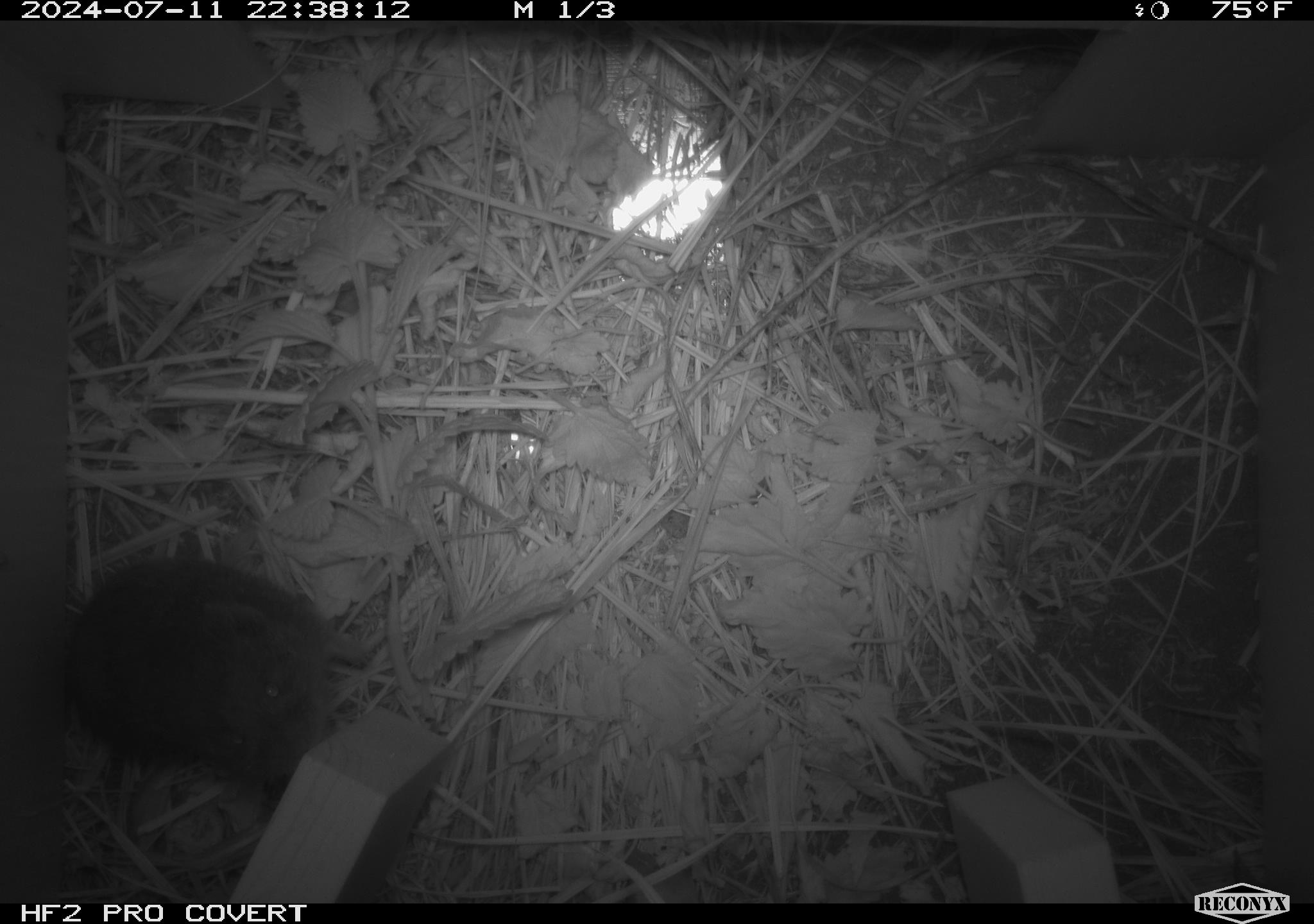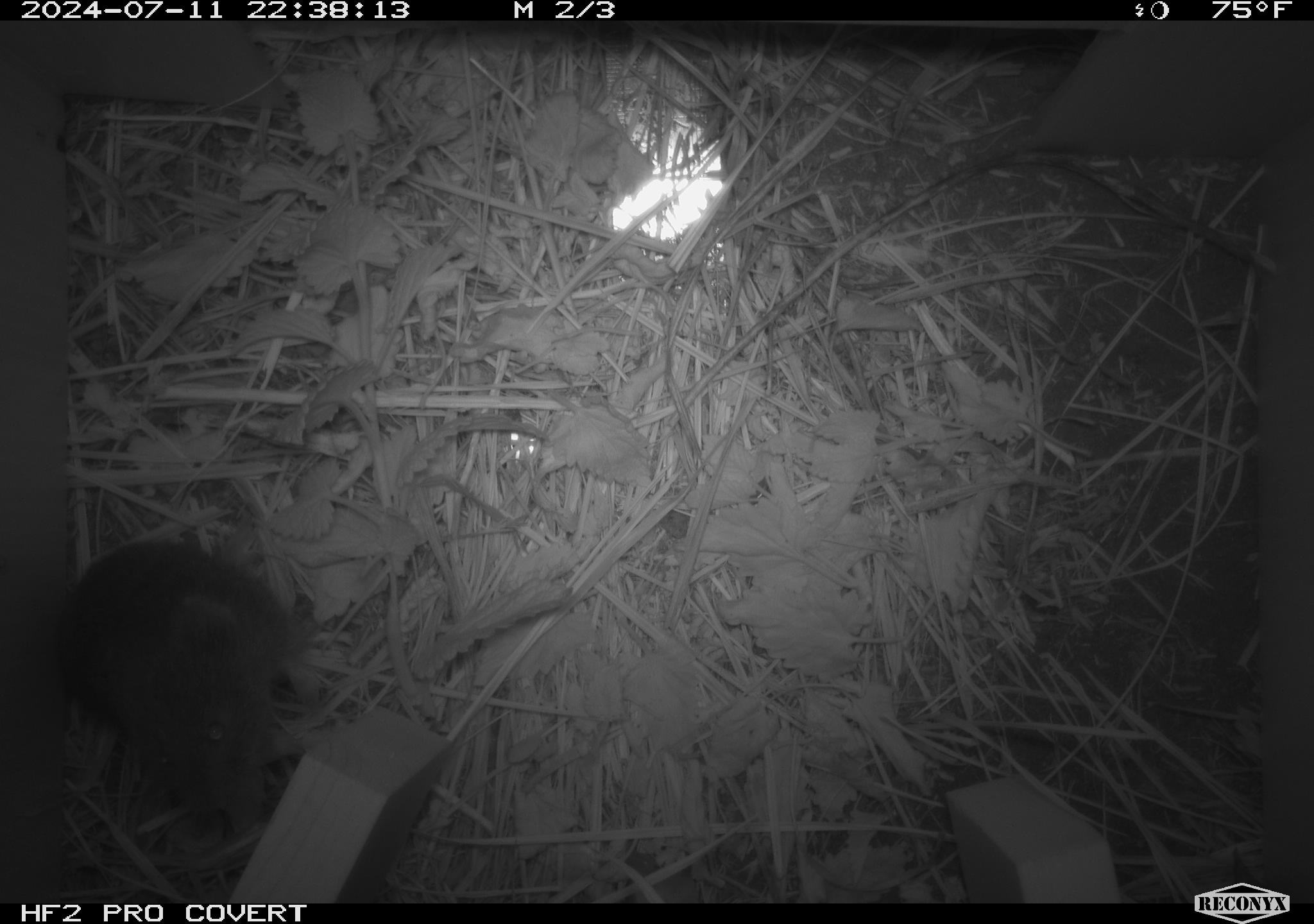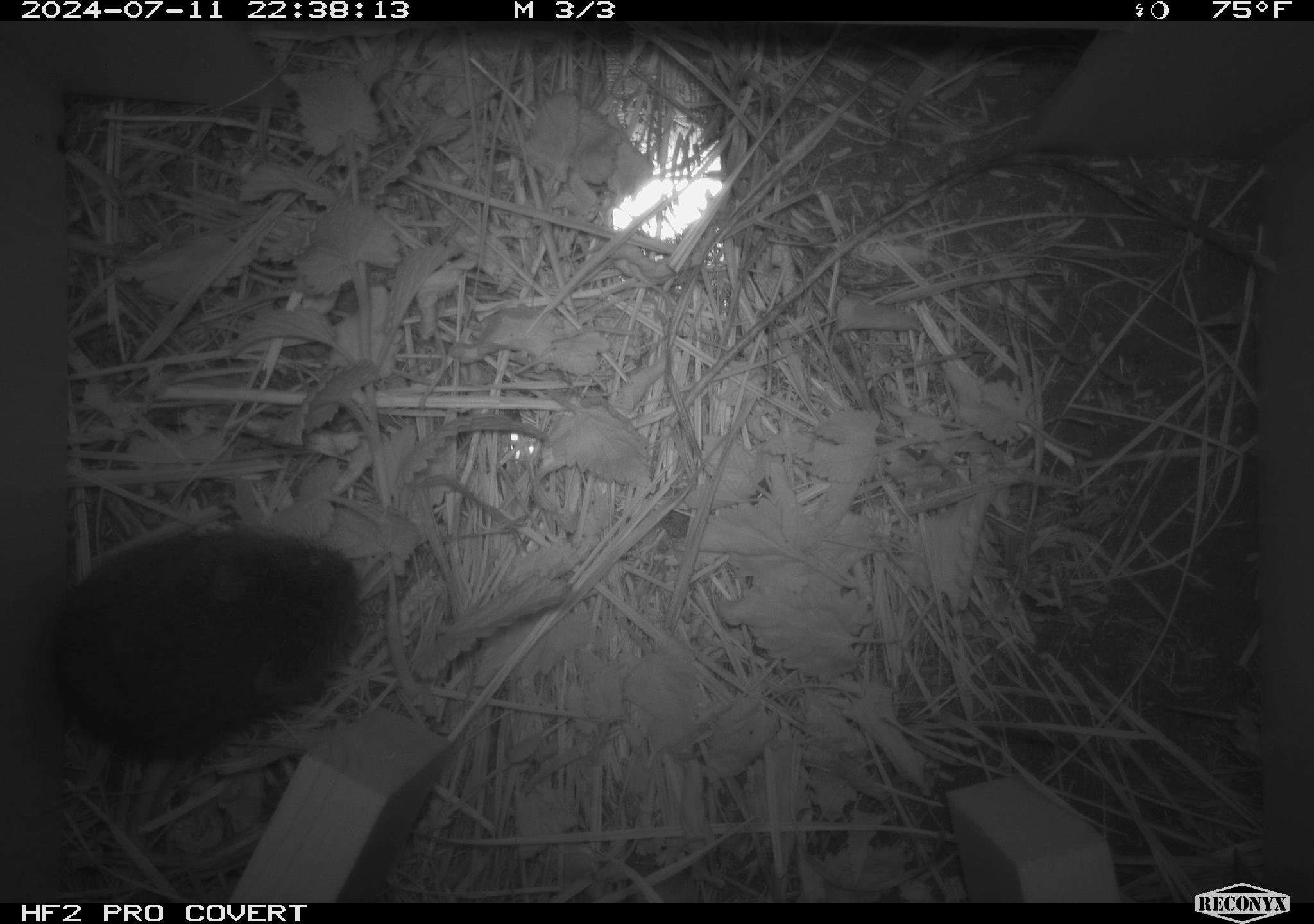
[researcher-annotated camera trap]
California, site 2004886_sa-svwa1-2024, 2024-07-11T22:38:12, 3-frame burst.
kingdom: Animalia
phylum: Chordata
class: Mammalia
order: Rodentia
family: Cricetidae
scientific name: Arvicolinae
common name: voles, lemmings, and muskrats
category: arvicolinae subfamily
Arvicolinae subfamily (voles, lemmings, and muskrats) (Arvicolinae).